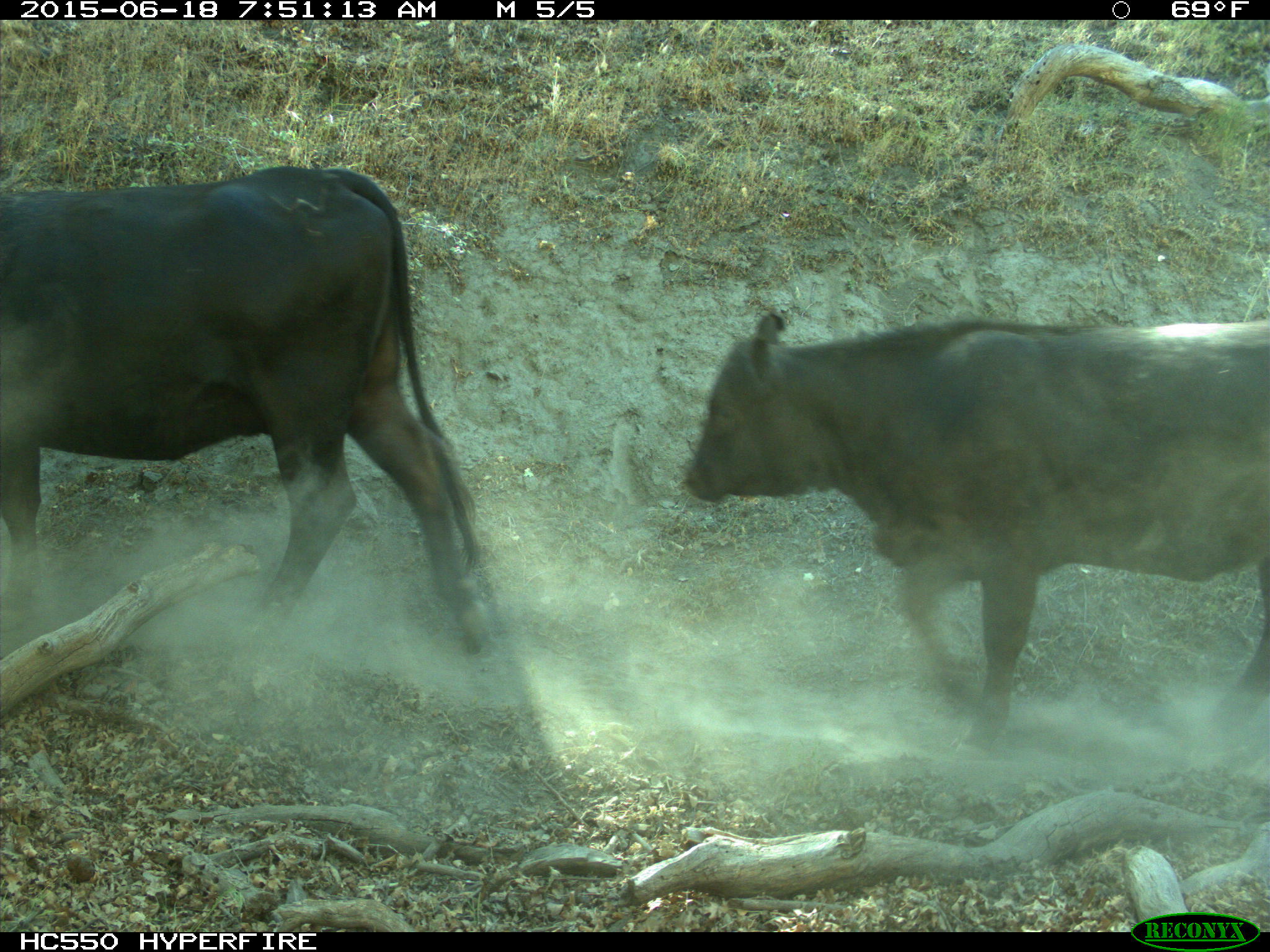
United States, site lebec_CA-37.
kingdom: Animalia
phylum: Chordata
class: Mammalia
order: Artiodactyla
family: Bovidae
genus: Bos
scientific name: Bos taurus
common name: domestic cow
Bos taurus (domestic cow).